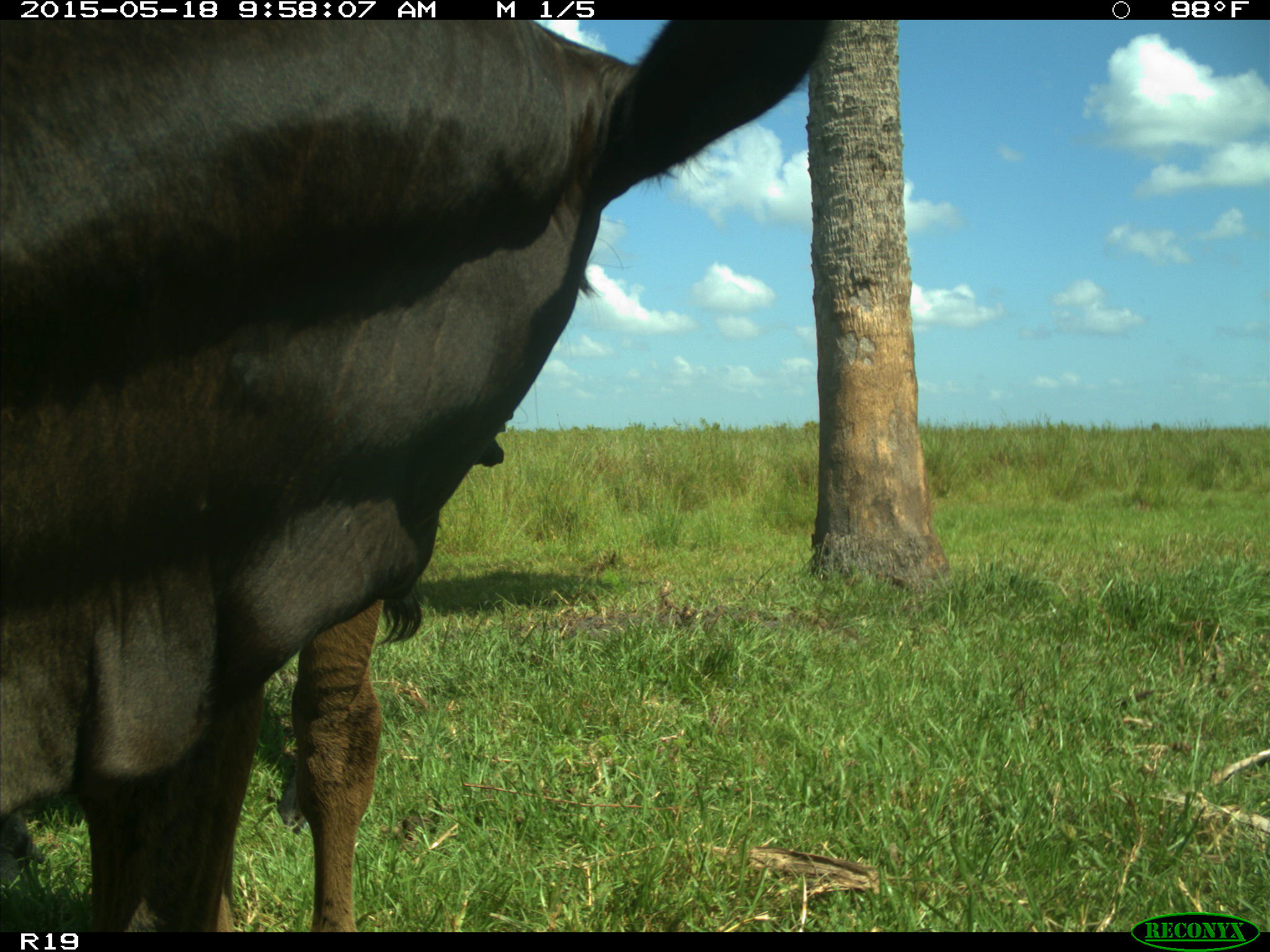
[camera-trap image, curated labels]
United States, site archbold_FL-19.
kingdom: Animalia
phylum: Chordata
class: Mammalia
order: Artiodactyla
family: Bovidae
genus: Bos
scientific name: Bos taurus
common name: domestic cow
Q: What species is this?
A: Bos taurus (domestic cow).